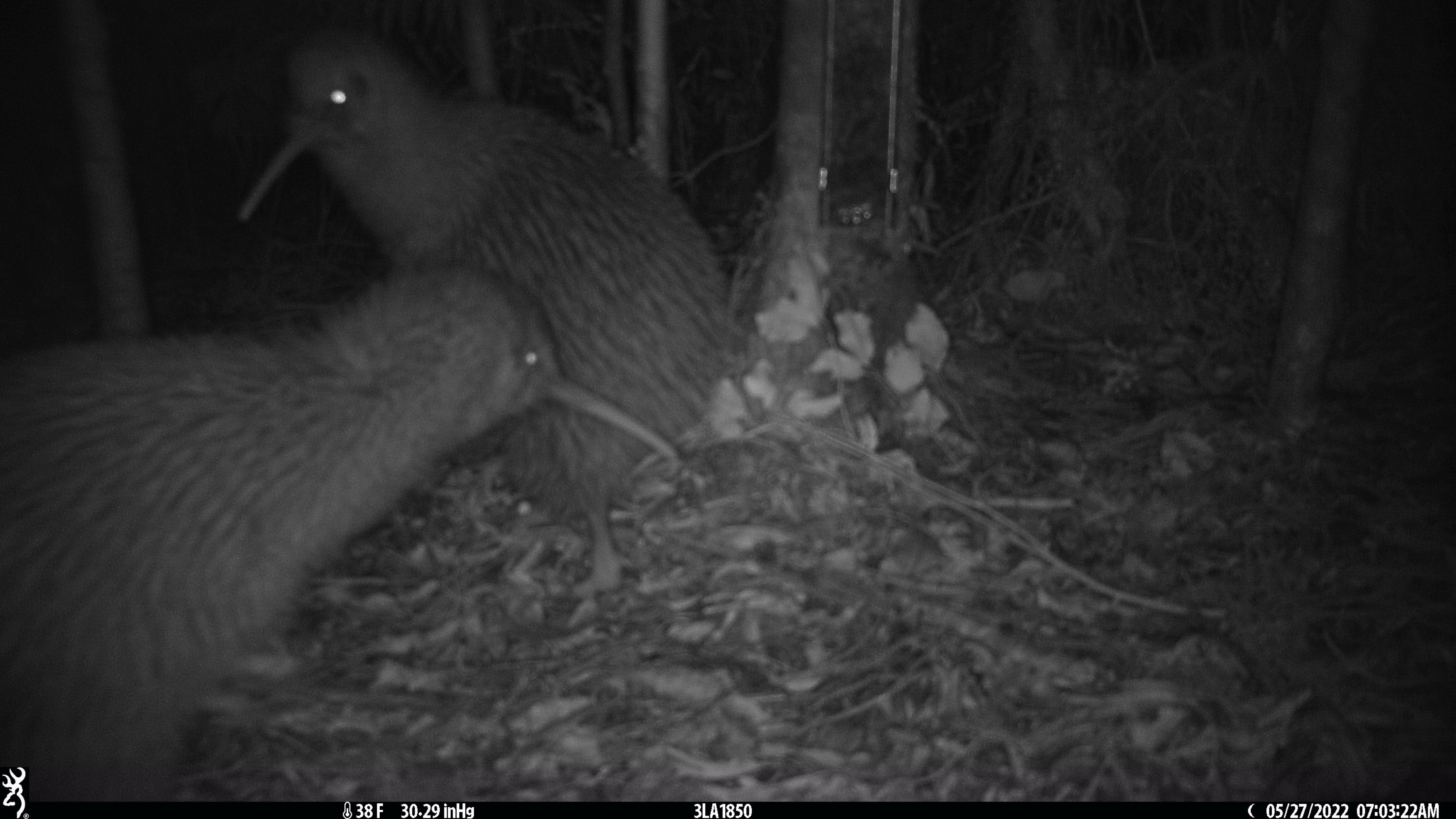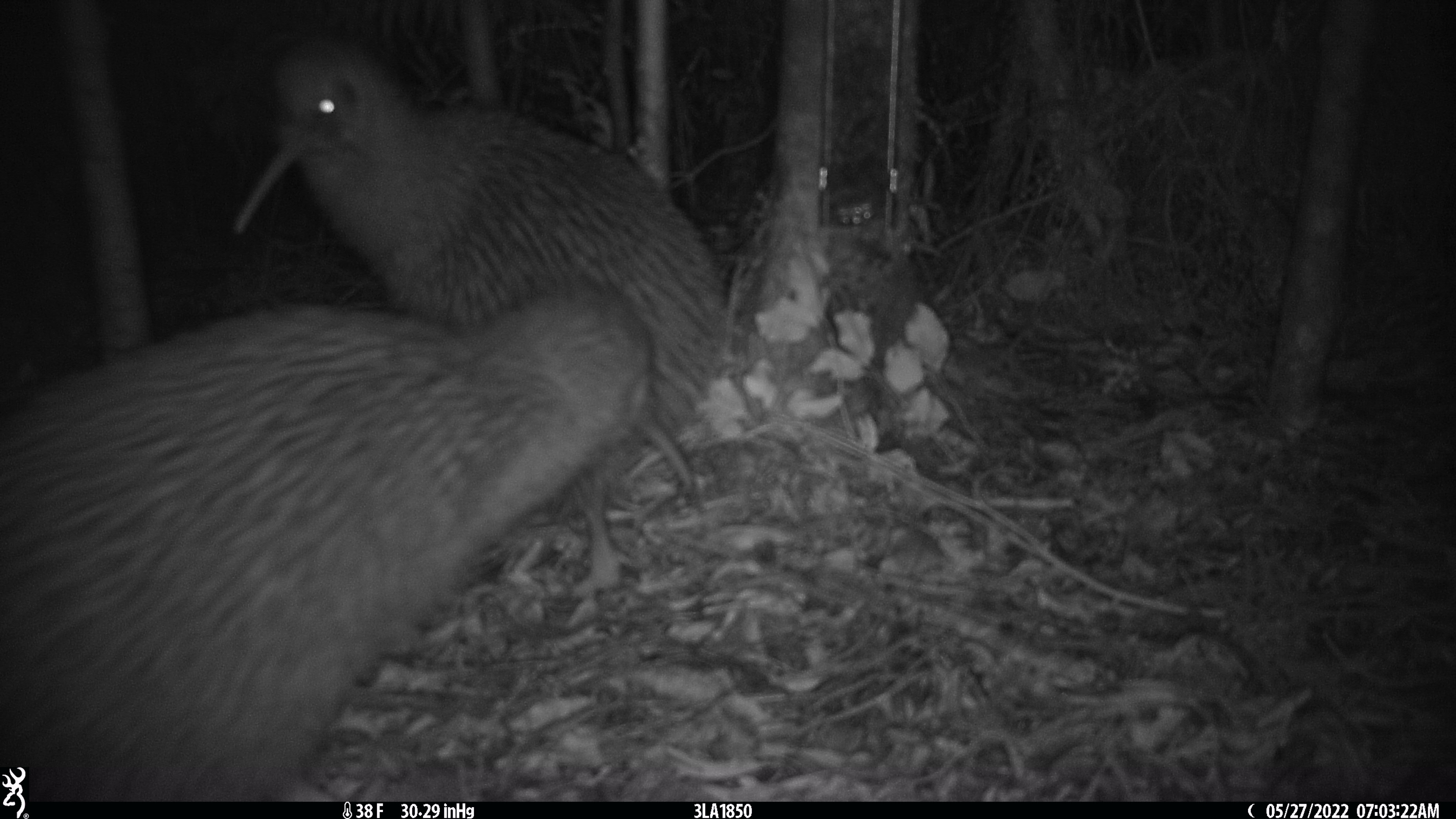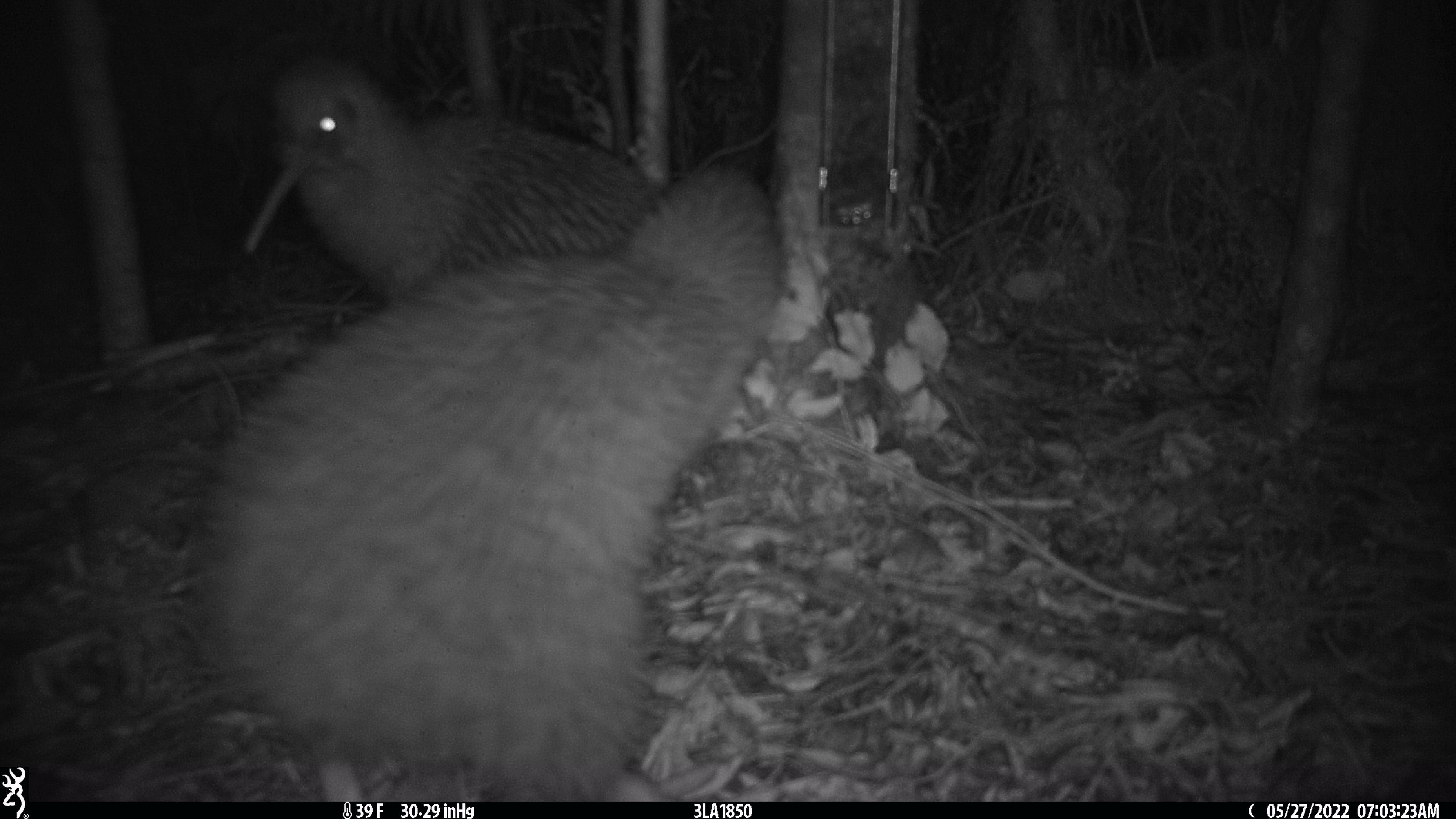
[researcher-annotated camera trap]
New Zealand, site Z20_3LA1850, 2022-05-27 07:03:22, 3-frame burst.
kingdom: Animalia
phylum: Chordata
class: Aves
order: Apterygiformes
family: Apterygidae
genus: Apteryx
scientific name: Apteryx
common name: kiwi